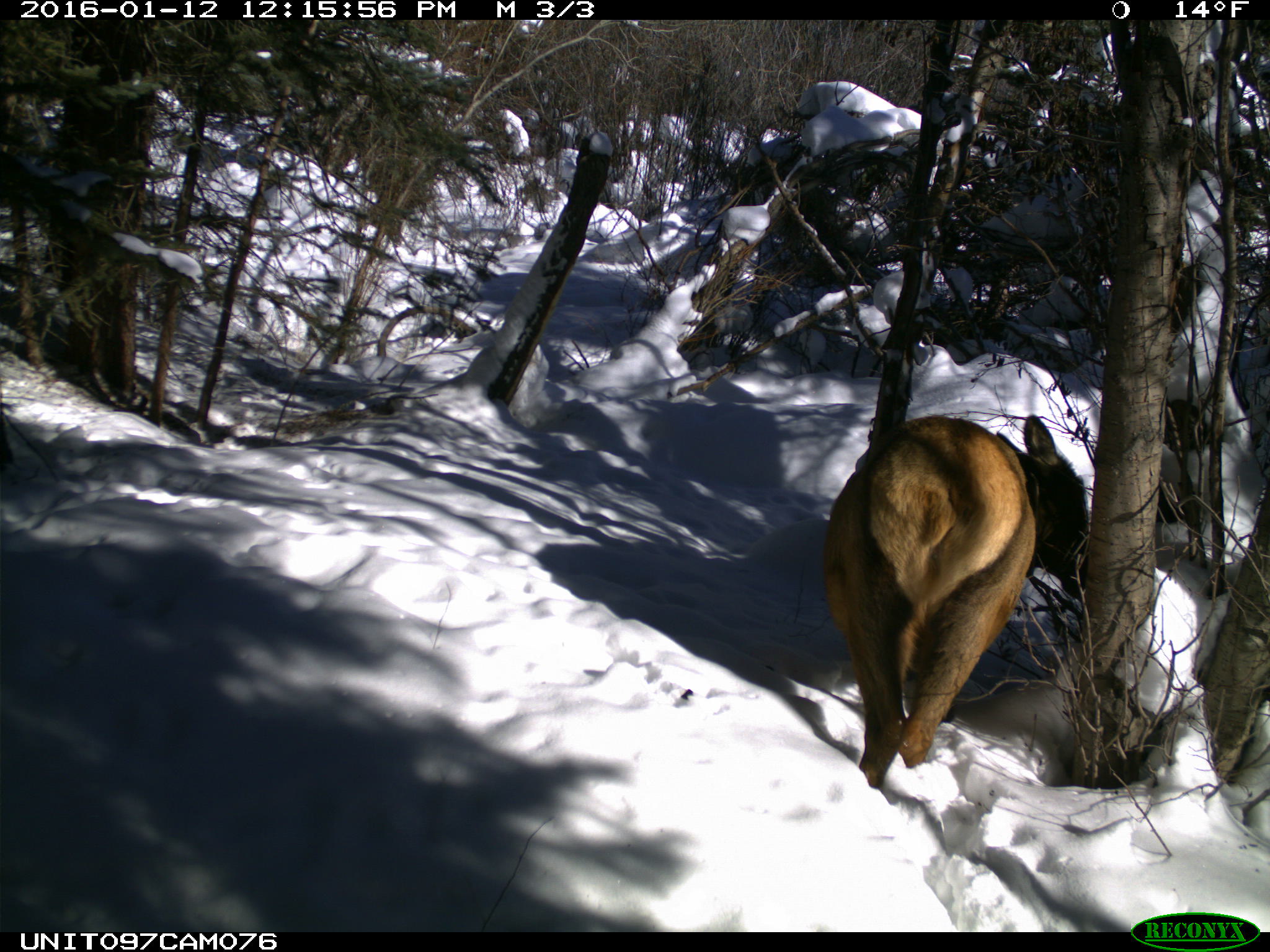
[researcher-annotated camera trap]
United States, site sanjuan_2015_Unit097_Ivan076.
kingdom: Animalia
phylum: Chordata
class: Mammalia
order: Artiodactyla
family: Cervidae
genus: Cervus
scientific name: Cervus elaphus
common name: red deer